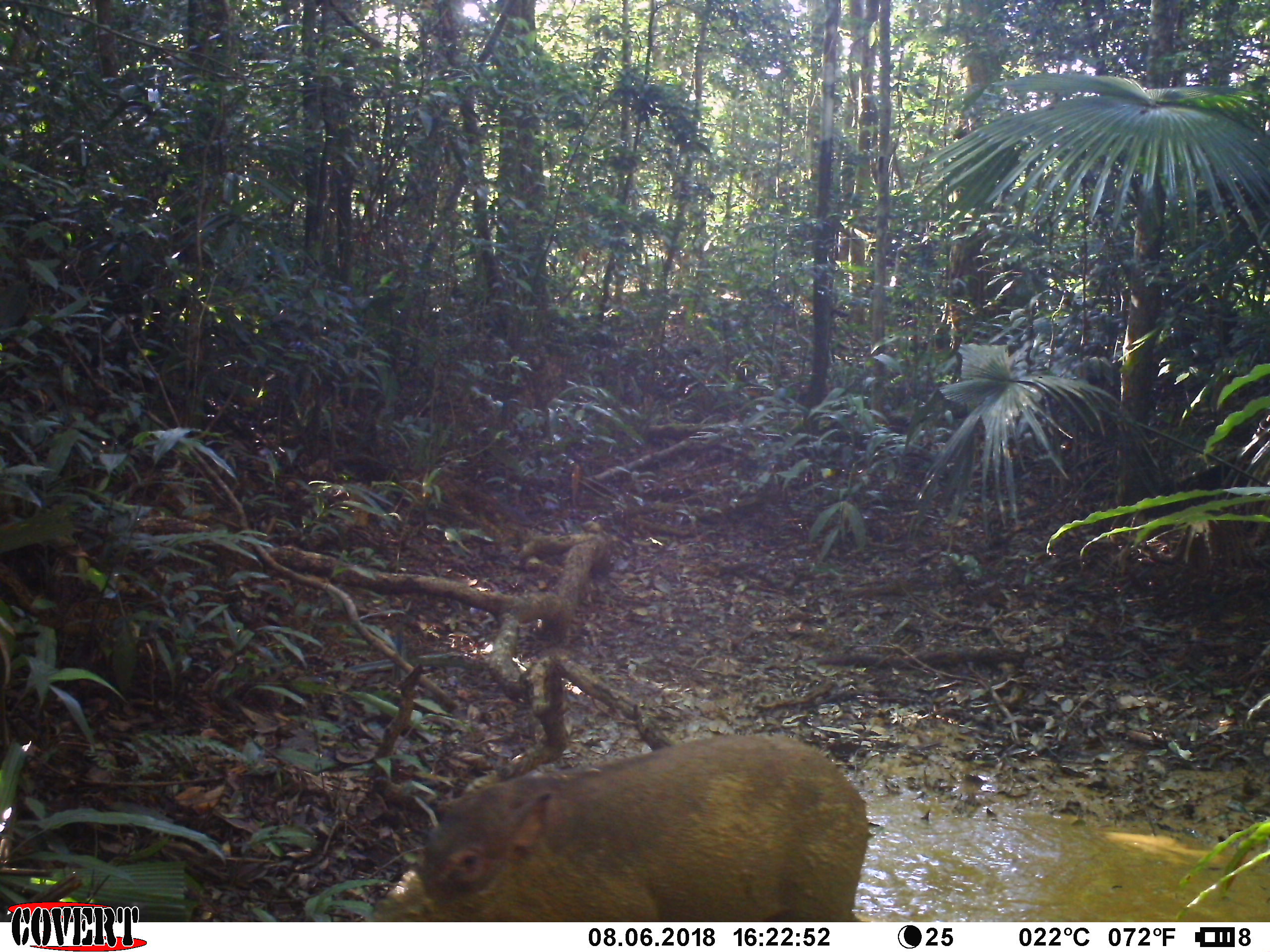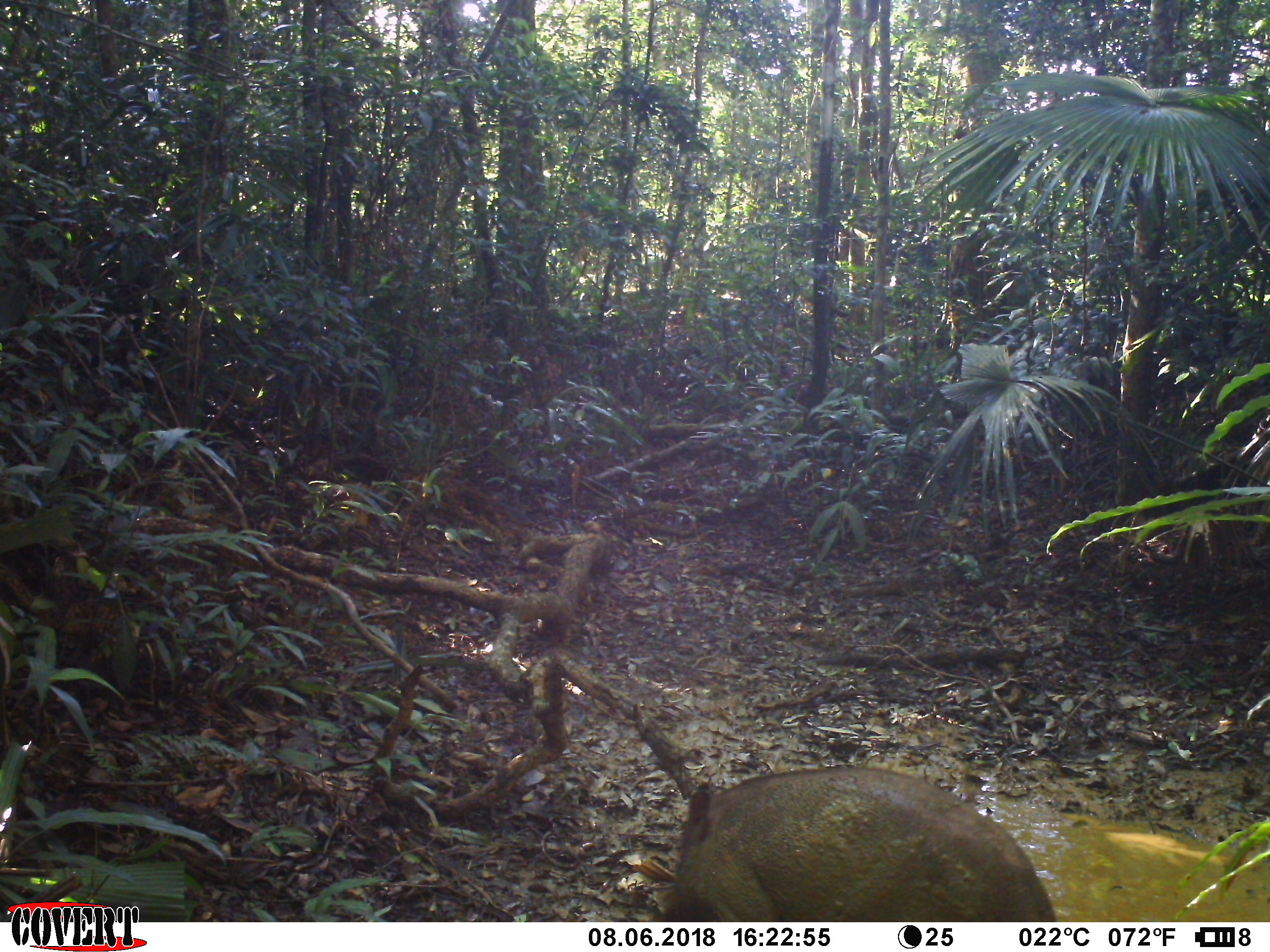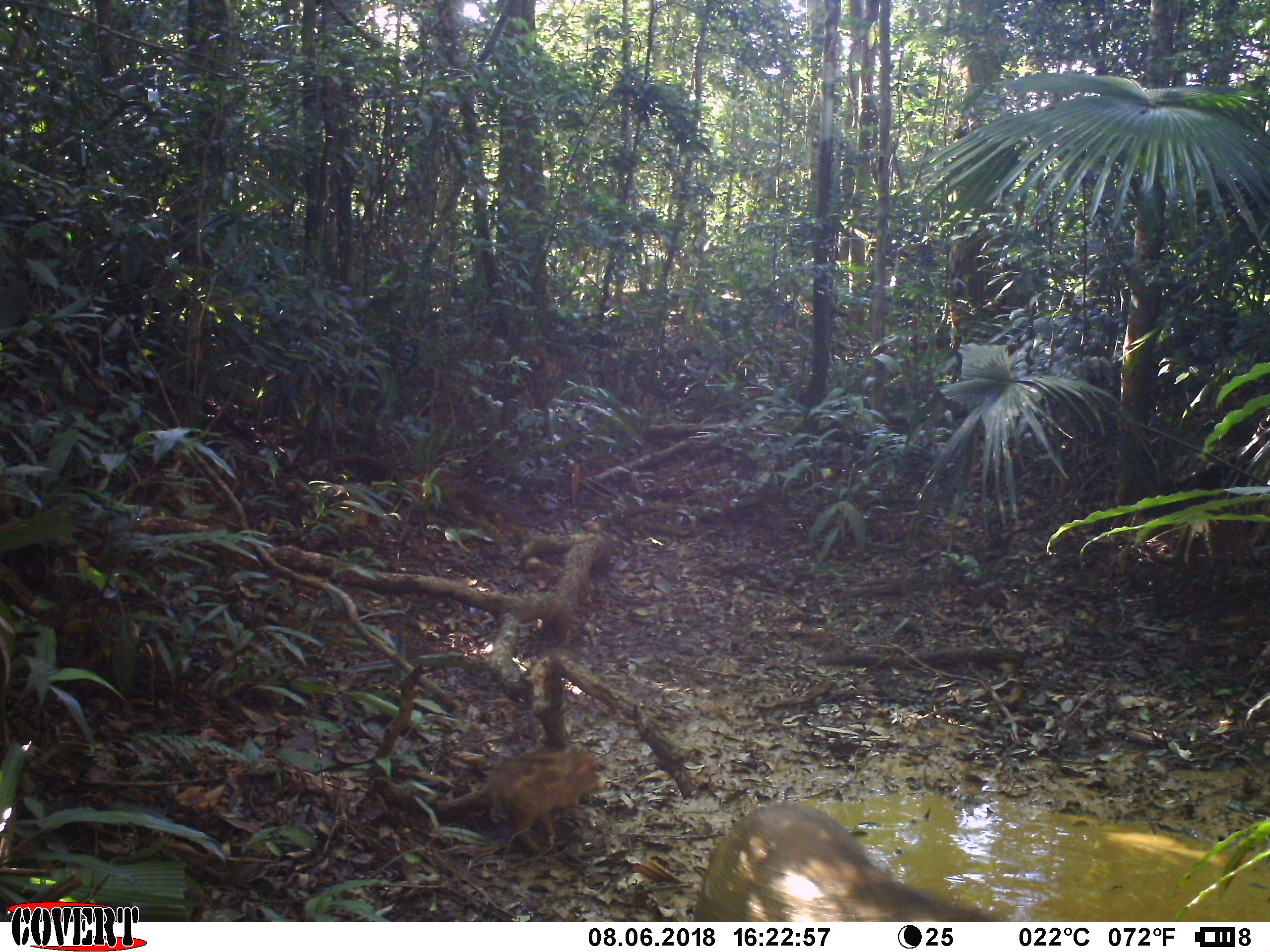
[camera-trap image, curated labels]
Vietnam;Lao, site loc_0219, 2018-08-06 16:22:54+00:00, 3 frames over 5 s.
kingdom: Animalia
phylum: Chordata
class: Mammalia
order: Artiodactyla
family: Suidae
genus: Sus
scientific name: Sus scrofa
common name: eurasian wild pig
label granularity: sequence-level